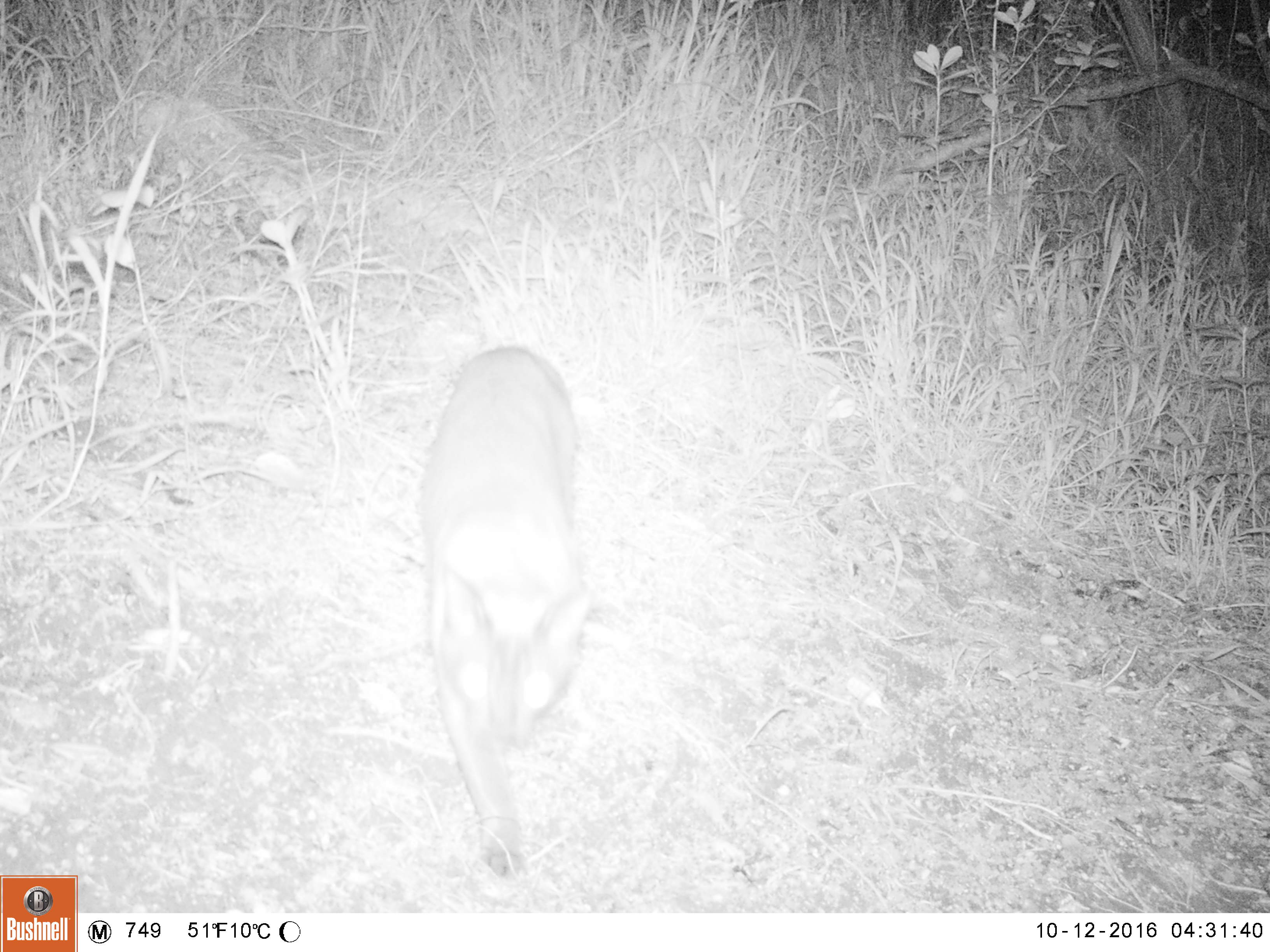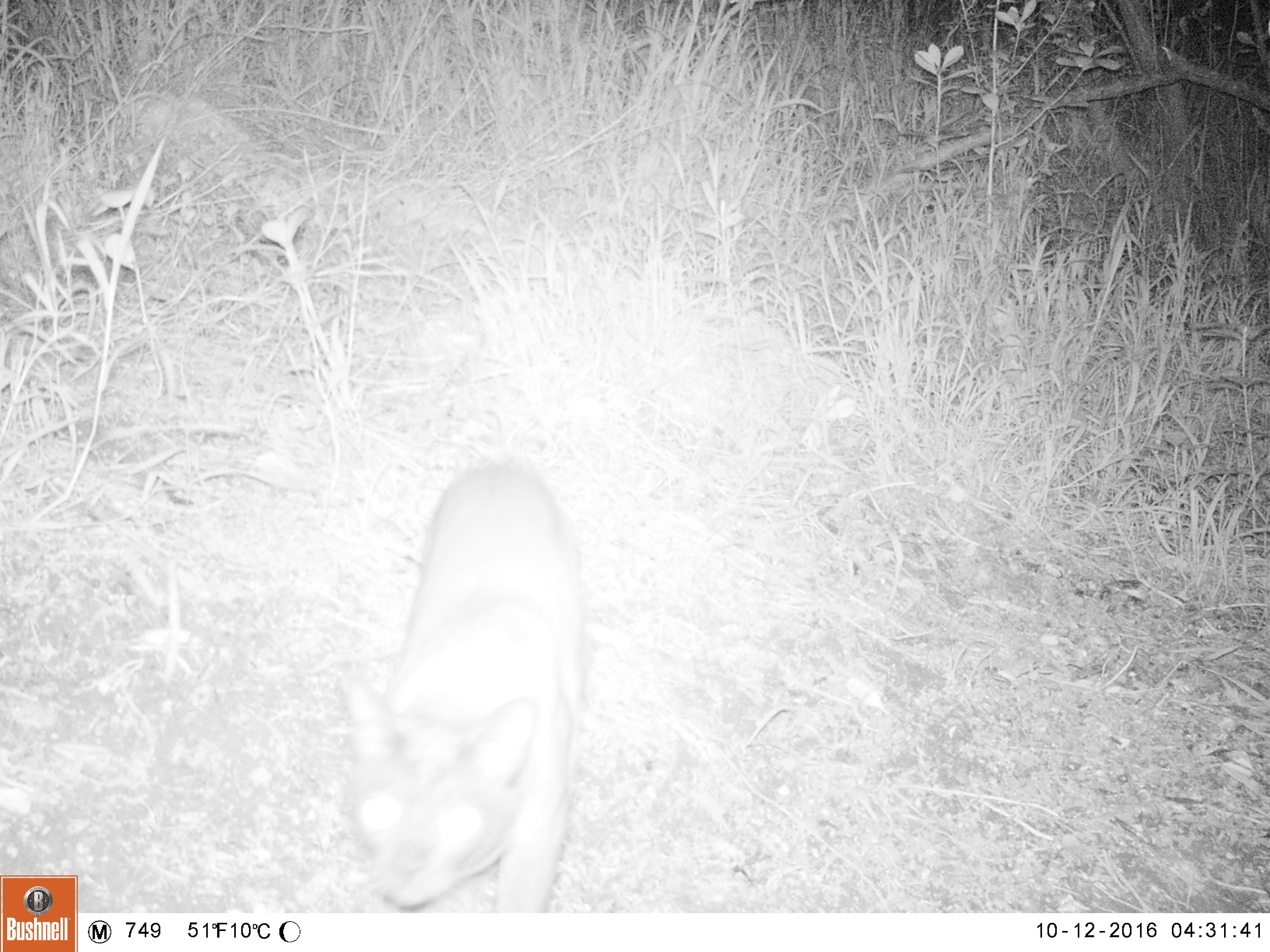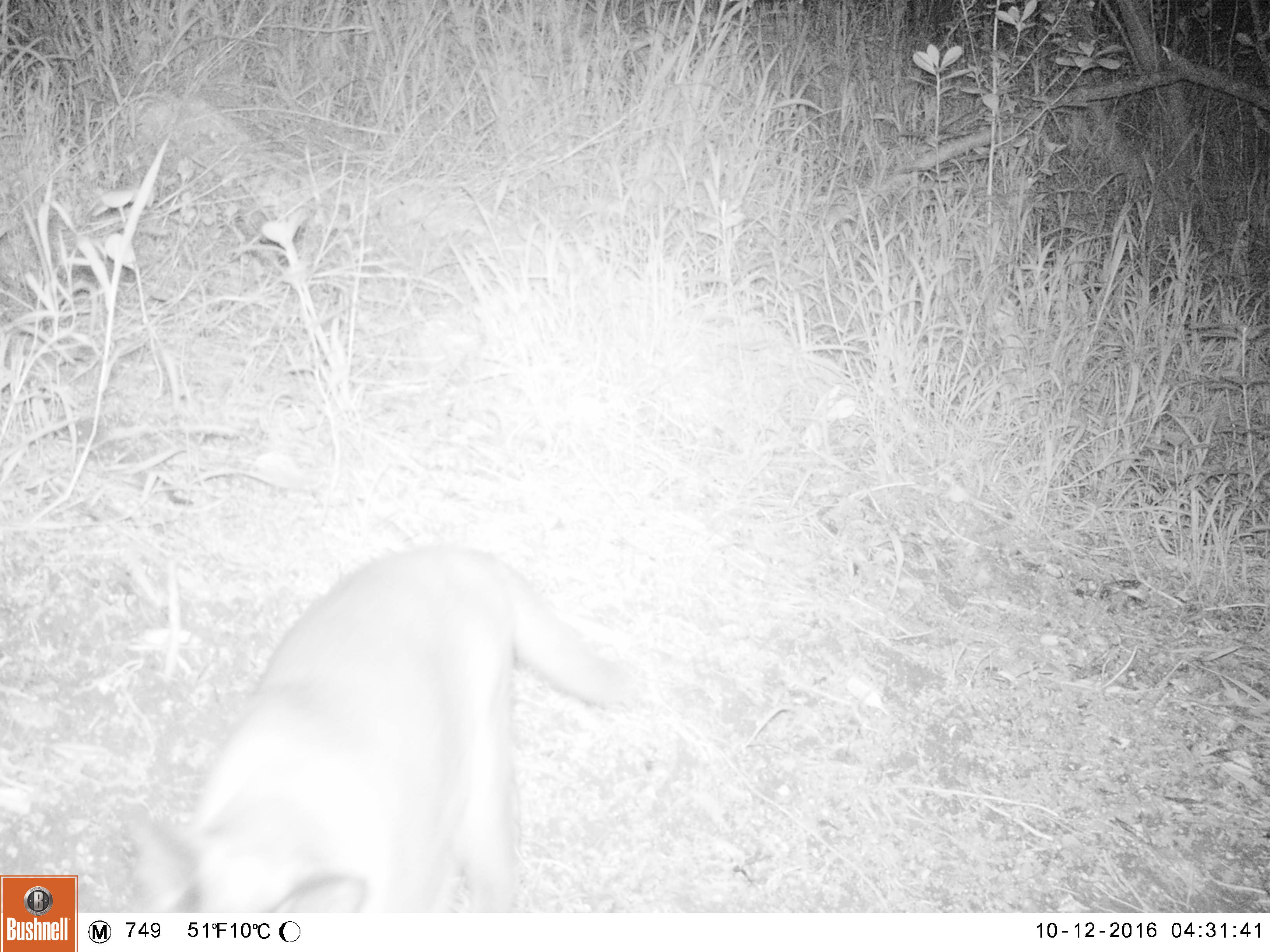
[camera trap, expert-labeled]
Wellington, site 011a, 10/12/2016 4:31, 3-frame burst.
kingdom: Animalia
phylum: Chordata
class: Mammalia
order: Carnivora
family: Felidae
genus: Felis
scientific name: Felis catus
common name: cat